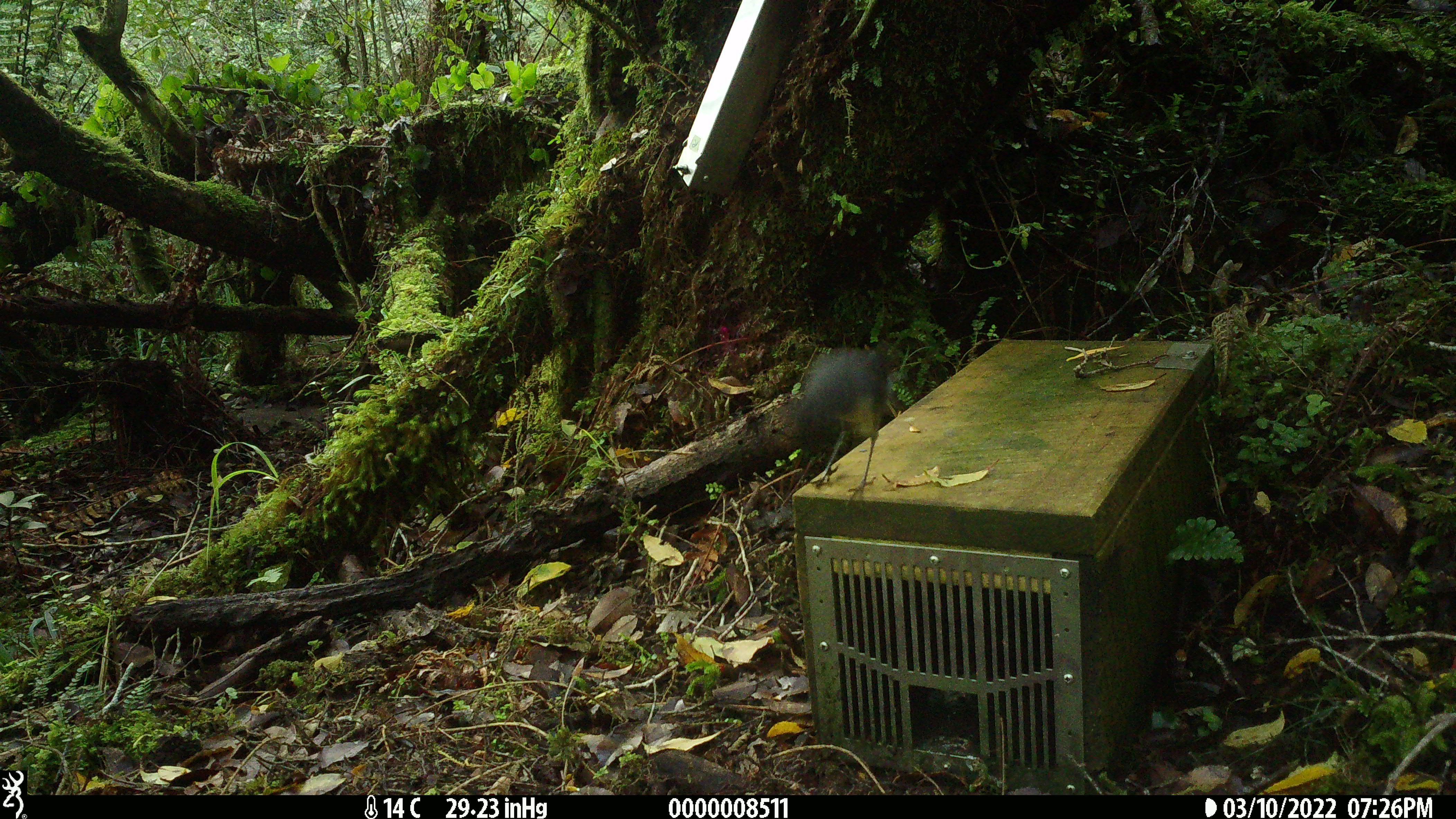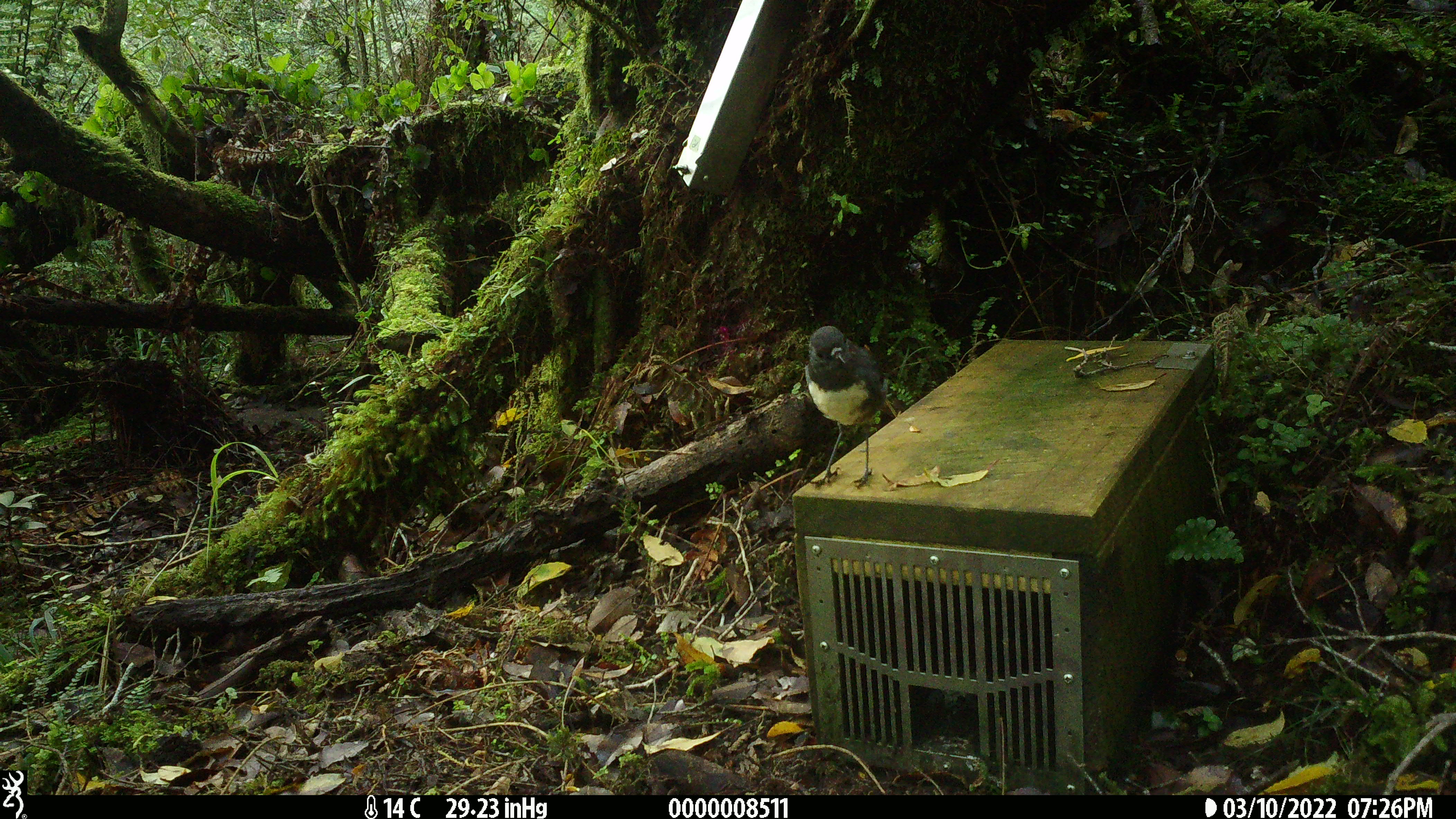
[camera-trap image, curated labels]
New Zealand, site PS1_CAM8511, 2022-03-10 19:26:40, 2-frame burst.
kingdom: Animalia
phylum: Chordata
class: Aves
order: Passeriformes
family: Petroicidae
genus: Petroica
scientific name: Petroica australis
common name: new zealand robin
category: robin